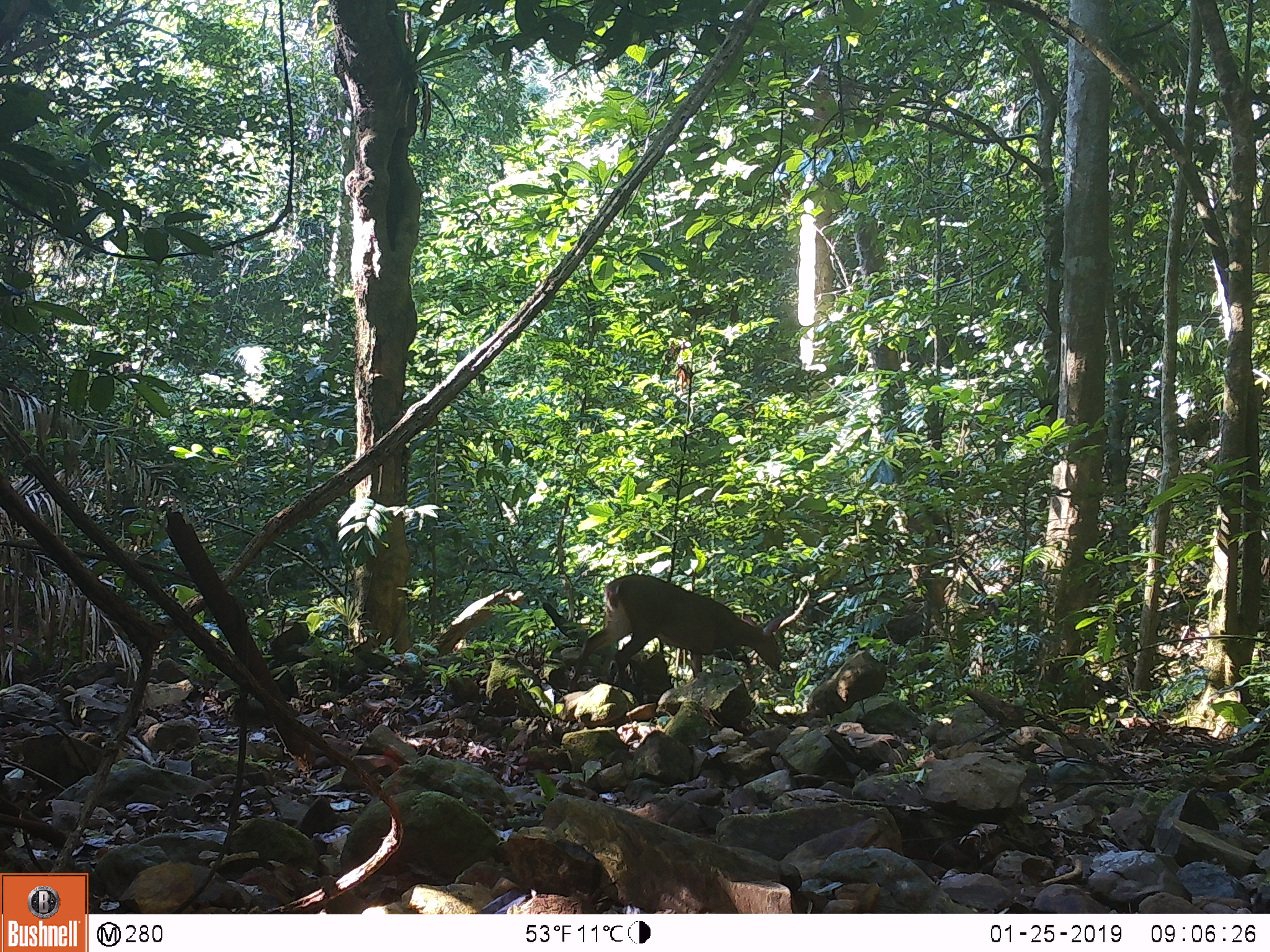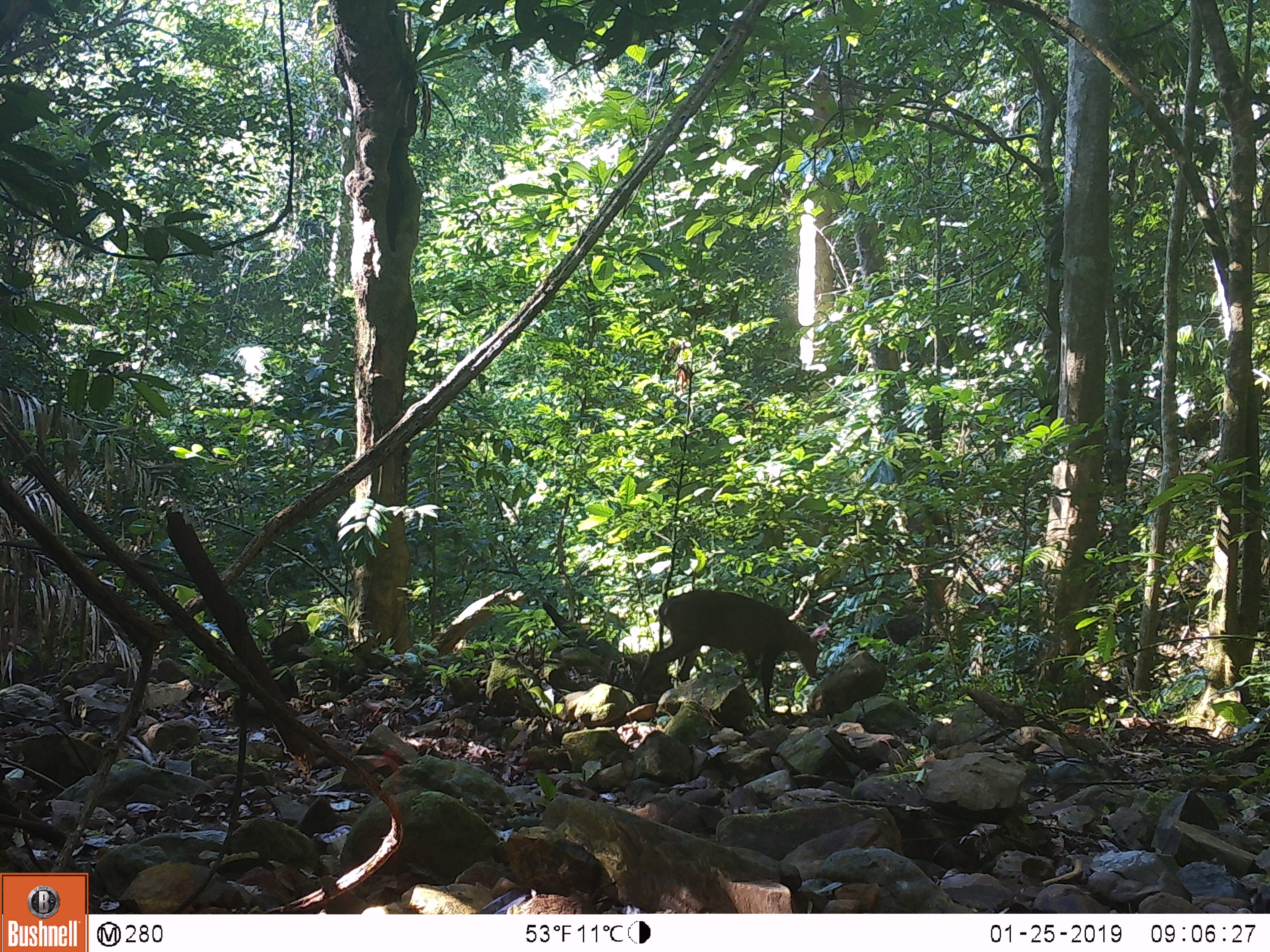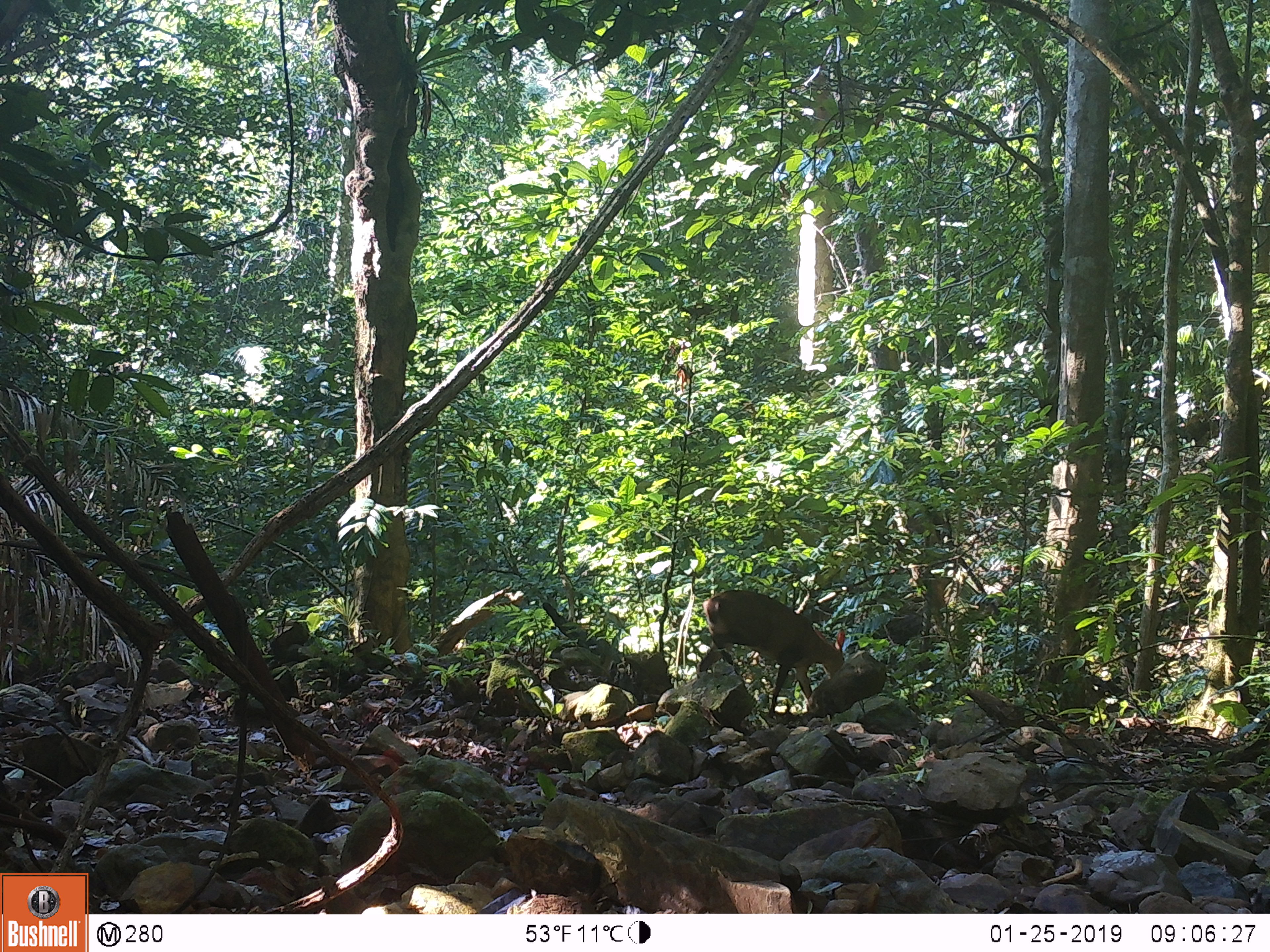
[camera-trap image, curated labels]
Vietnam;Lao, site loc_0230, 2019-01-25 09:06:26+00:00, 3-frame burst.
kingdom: Animalia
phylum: Chordata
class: Mammalia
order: Artiodactyla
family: Cervidae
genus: Muntiacus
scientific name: Muntiacus vuquangensis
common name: large-antlered muntjac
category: large antlered muntjac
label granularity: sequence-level